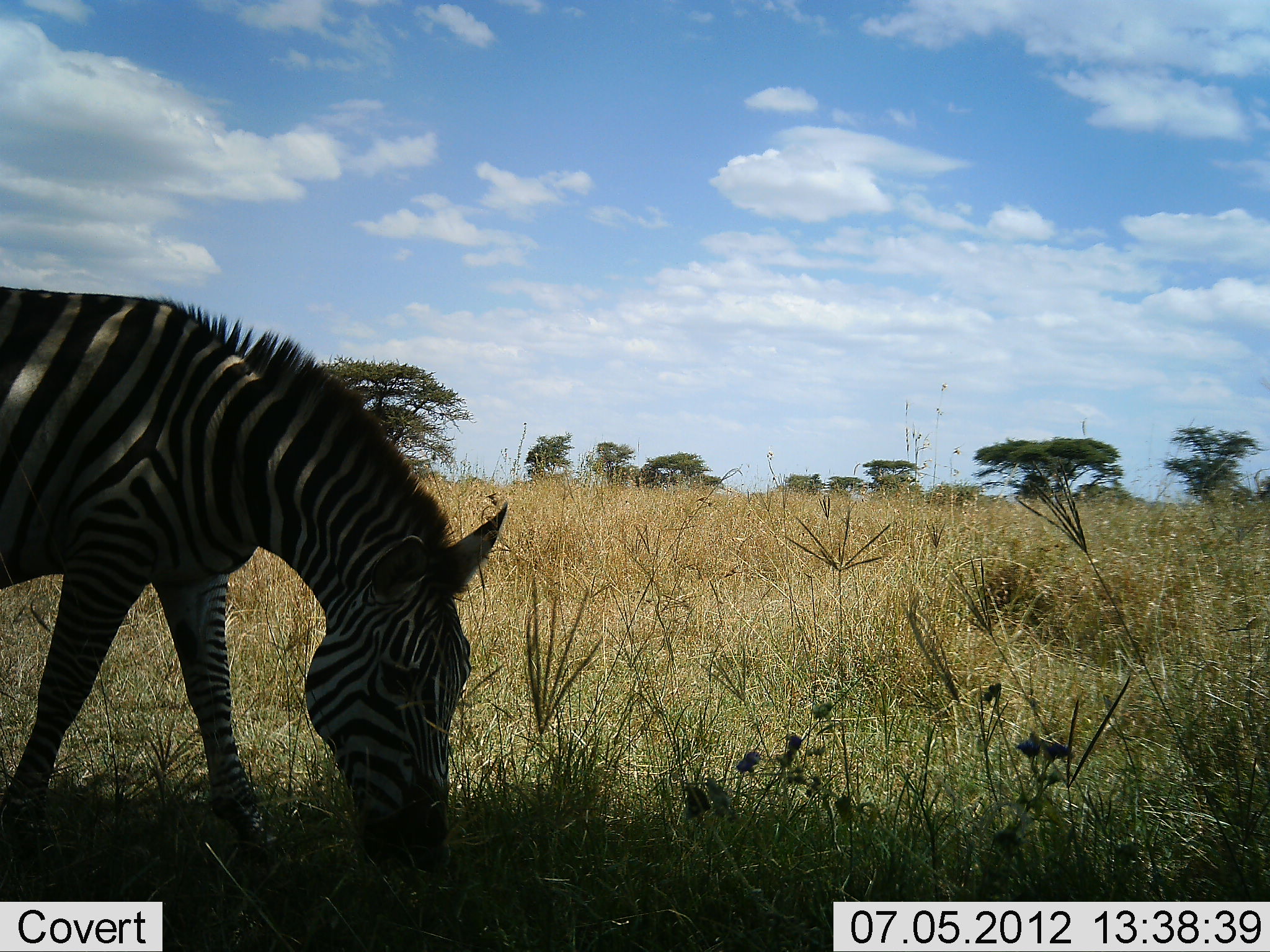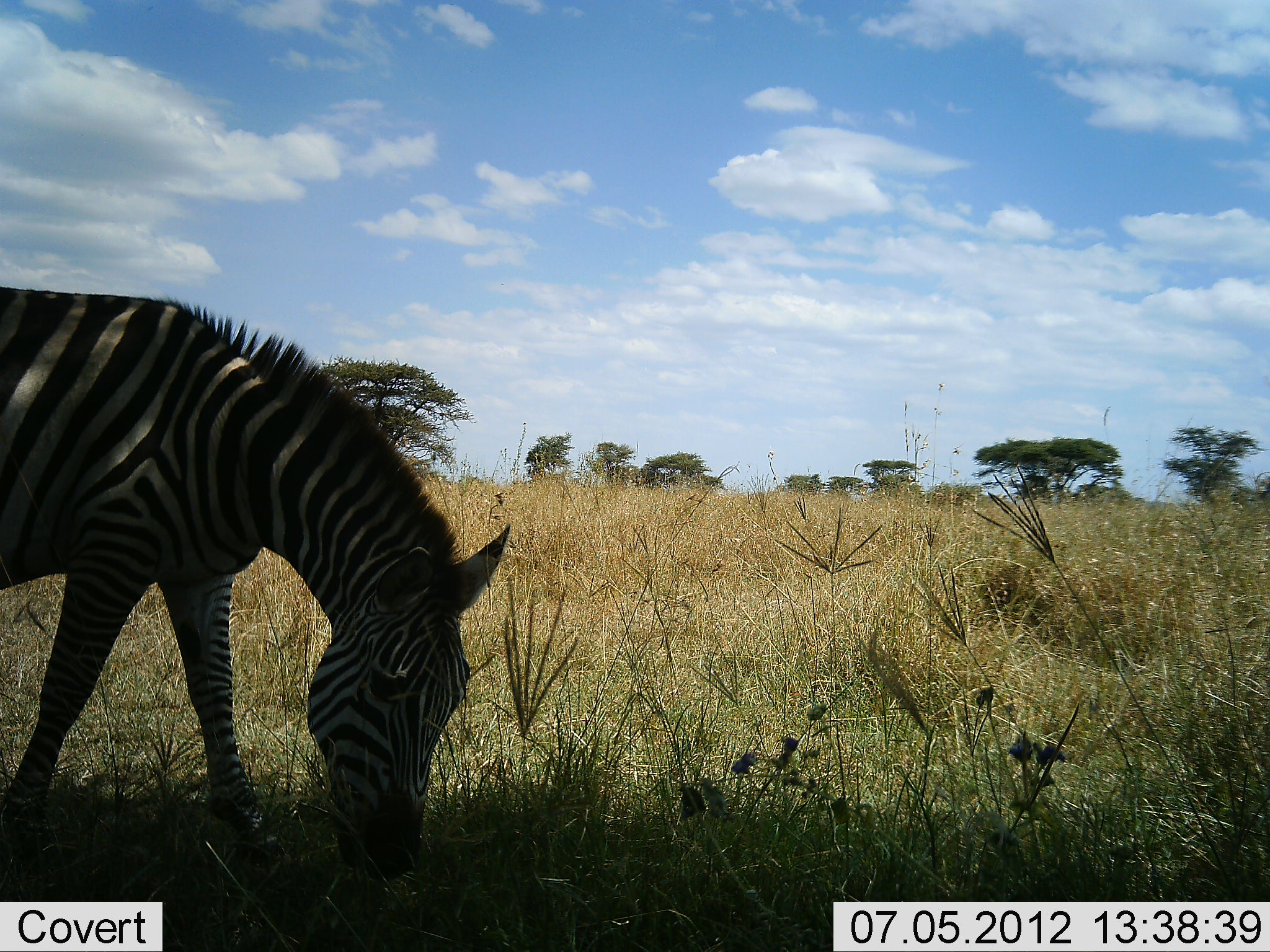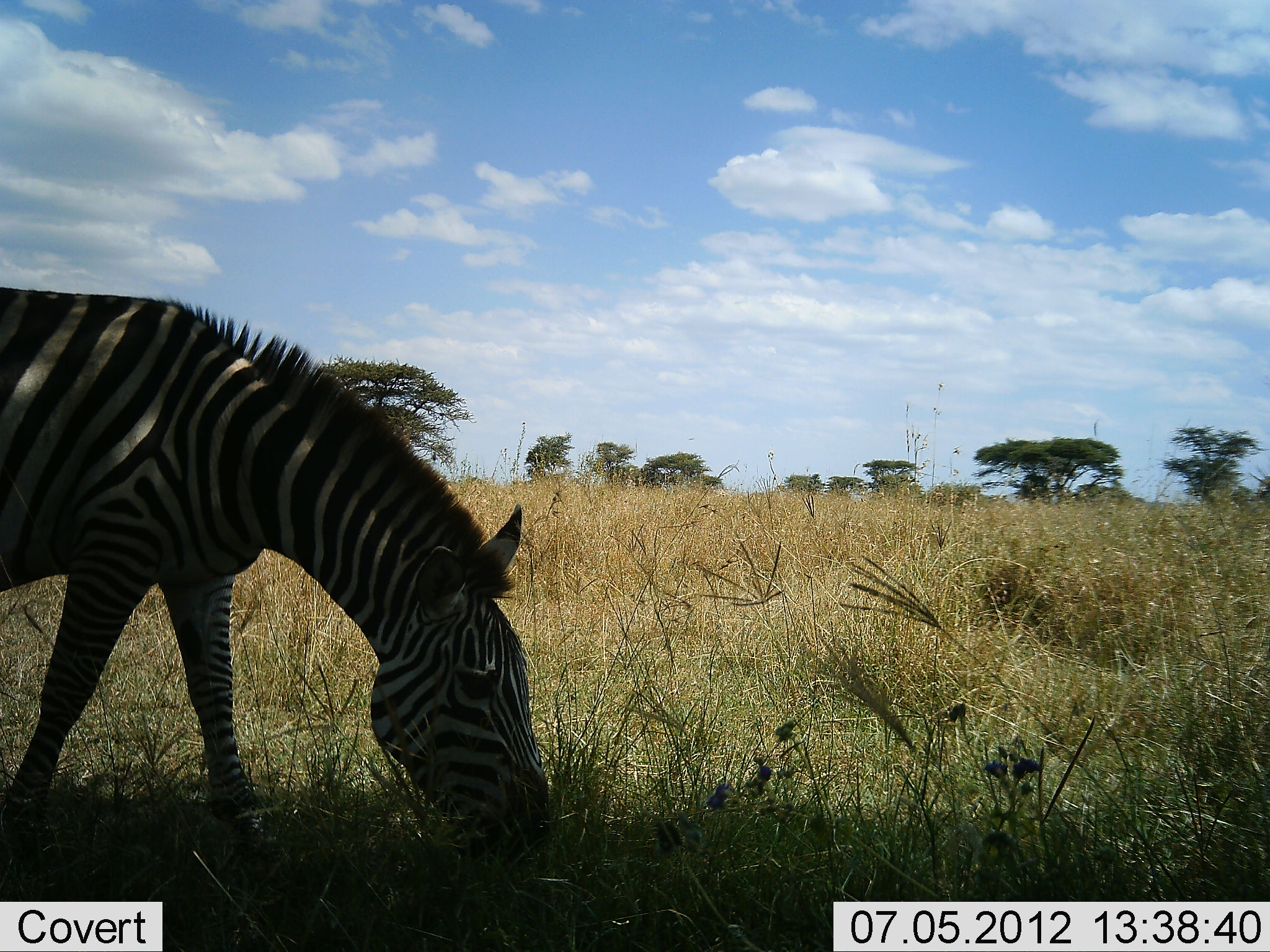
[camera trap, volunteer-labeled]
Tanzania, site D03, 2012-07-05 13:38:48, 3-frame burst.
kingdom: Animalia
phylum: Chordata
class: Mammalia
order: Perissodactyla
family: Equidae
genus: Equus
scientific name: Equus quagga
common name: plains zebra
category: zebra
Zebra (plains zebra) (Equus quagga), count 1. Behavior (volunteer vote fractions): standing 40%, resting 0%, moving 10%, interacting 0%. Young present (vote fraction): 0%. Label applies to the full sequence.